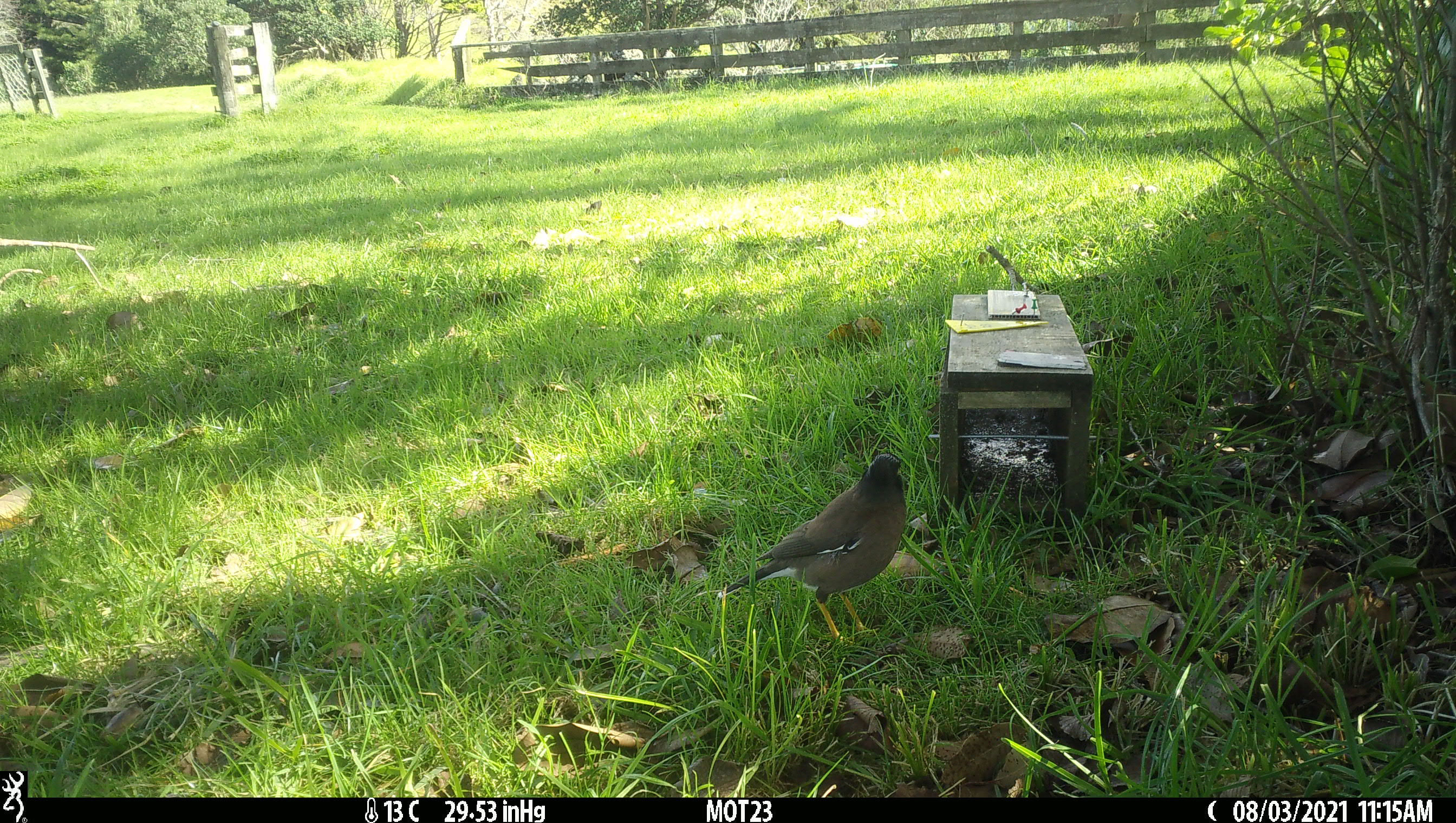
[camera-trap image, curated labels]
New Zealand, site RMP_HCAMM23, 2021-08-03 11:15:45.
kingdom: Animalia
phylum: Chordata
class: Aves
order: Passeriformes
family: Sturnidae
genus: Acridotheres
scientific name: Acridotheres tristis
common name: common myna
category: myna